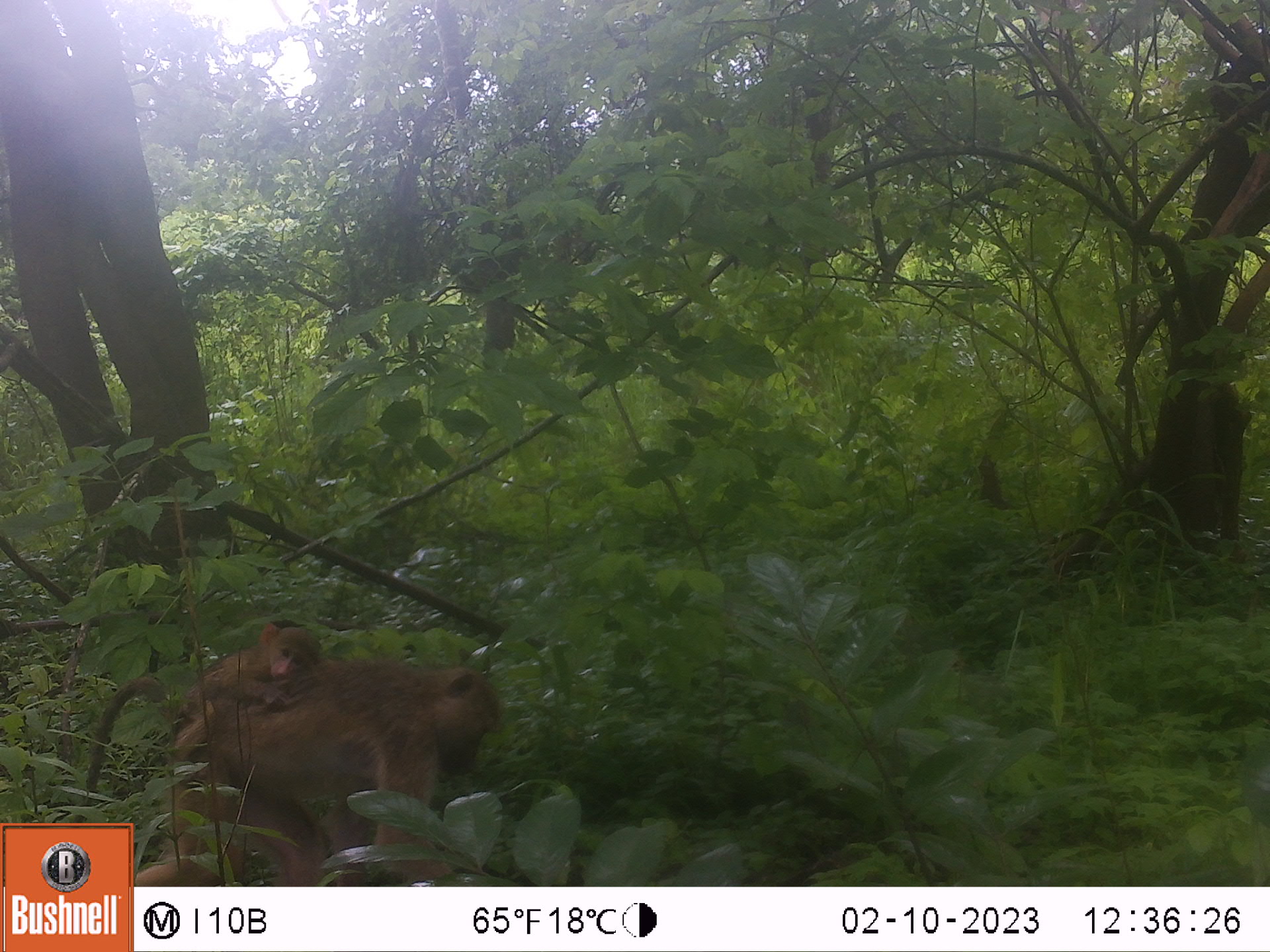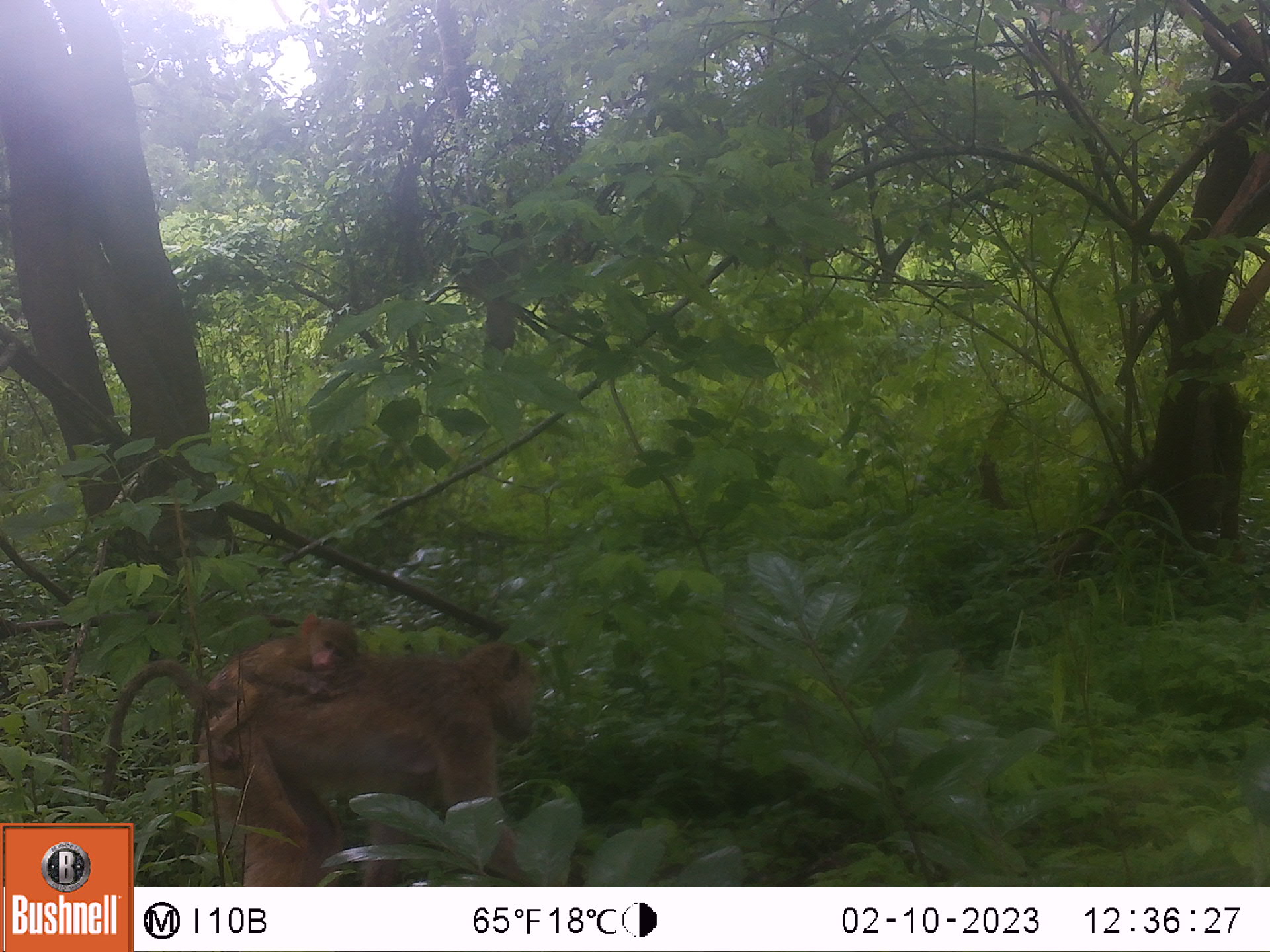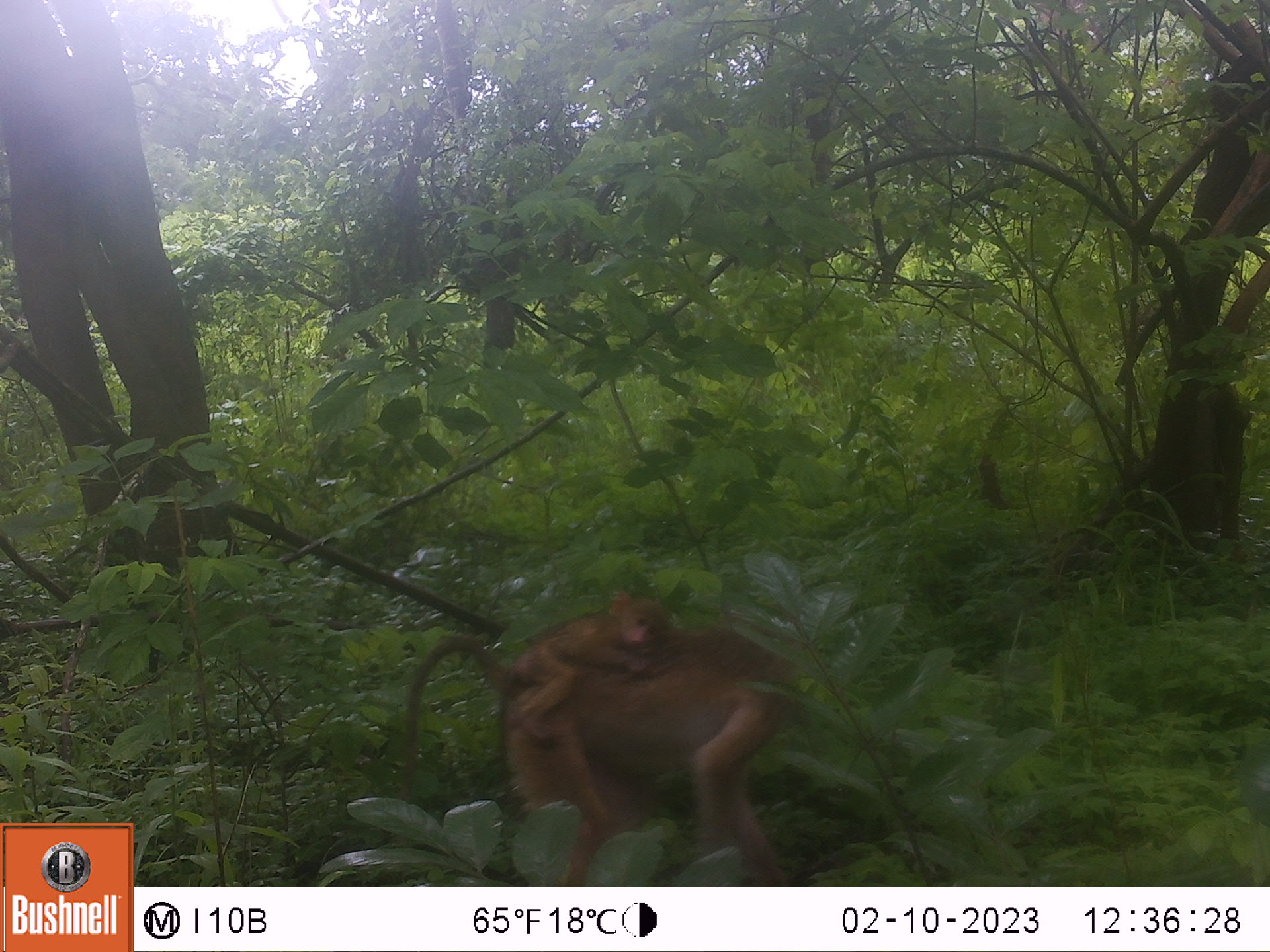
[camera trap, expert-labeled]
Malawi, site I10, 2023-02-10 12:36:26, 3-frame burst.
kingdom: Animalia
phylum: Chordata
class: Mammalia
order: Primates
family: Cercopithecidae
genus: Papio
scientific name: Papio cynocephalus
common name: yellow baboon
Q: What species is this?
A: Yellow baboon (Papio cynocephalus).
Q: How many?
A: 2.